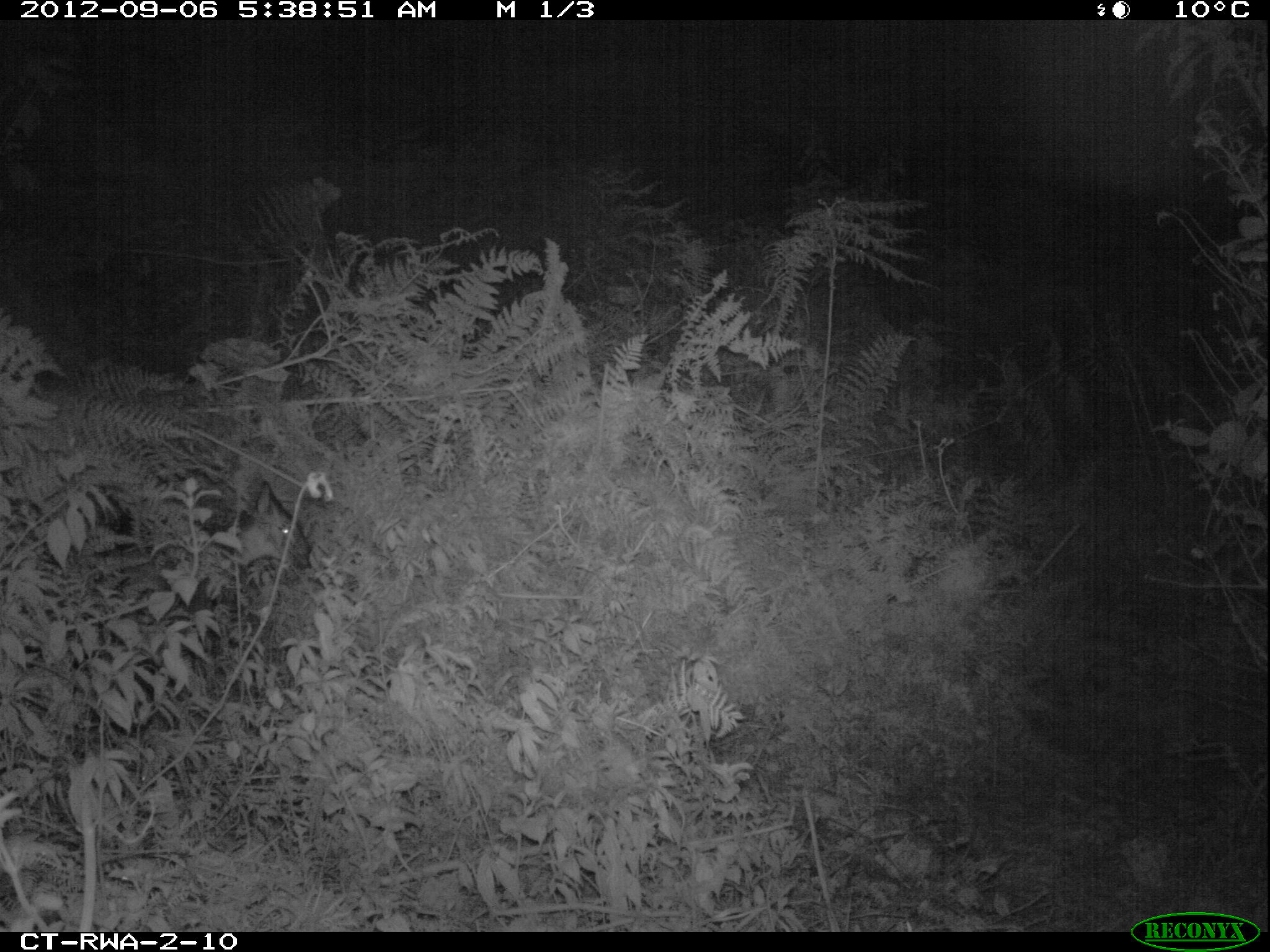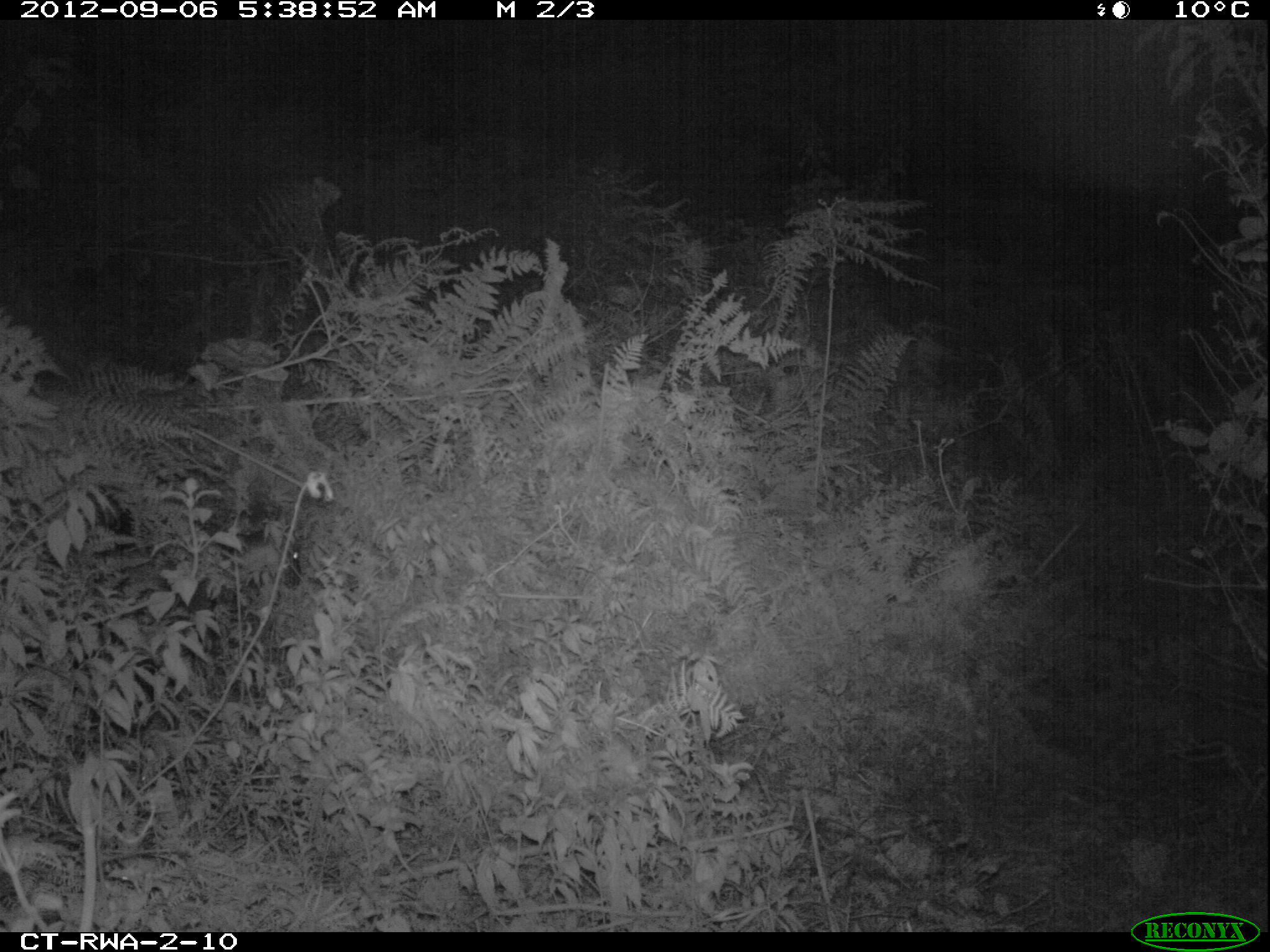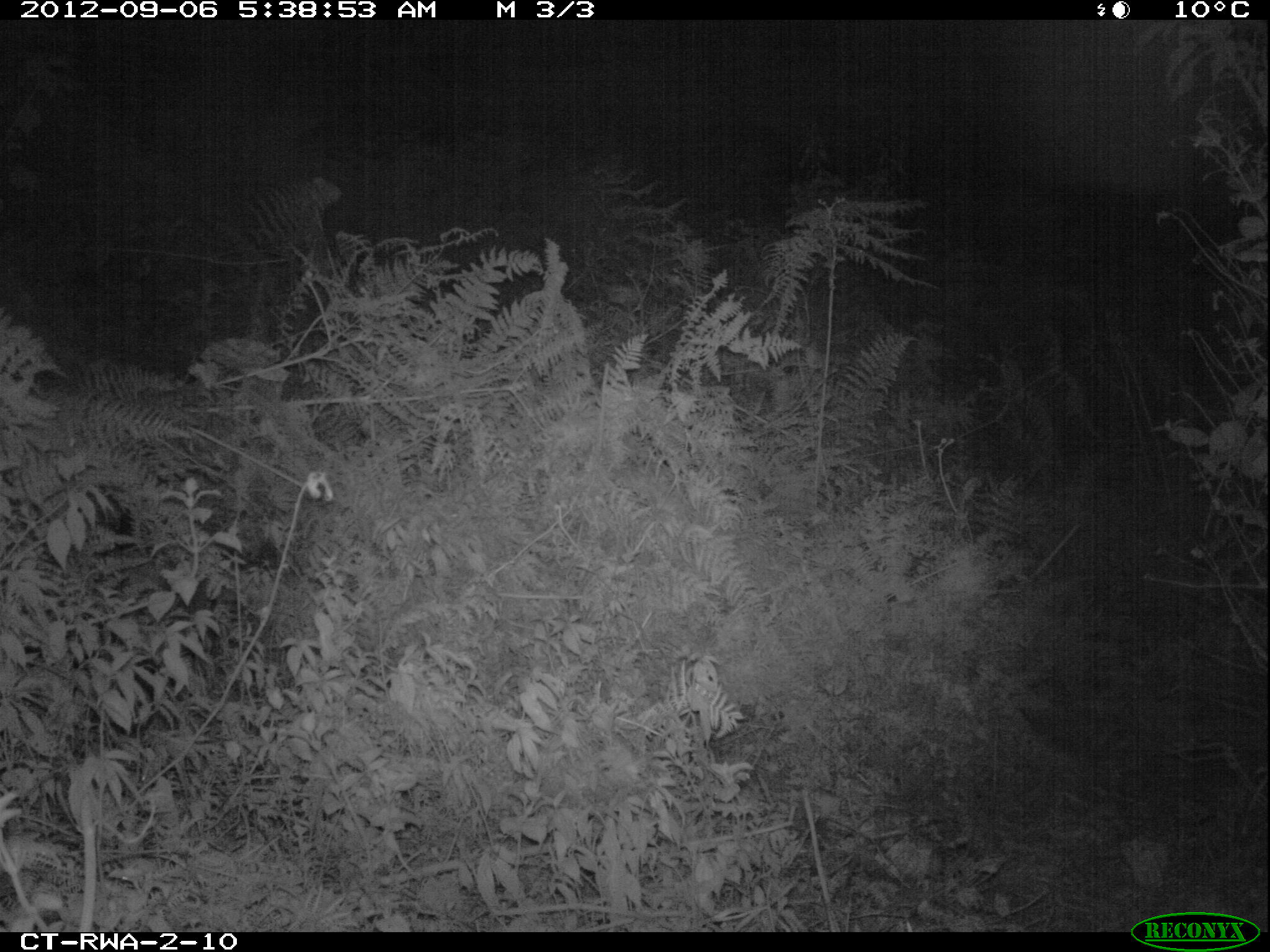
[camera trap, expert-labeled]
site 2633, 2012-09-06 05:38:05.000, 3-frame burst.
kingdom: Animalia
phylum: Chordata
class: Mammalia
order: Artiodactyla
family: Bovidae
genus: Cephalophus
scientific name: Cephalophus nigrifrons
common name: black-fronted duiker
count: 1